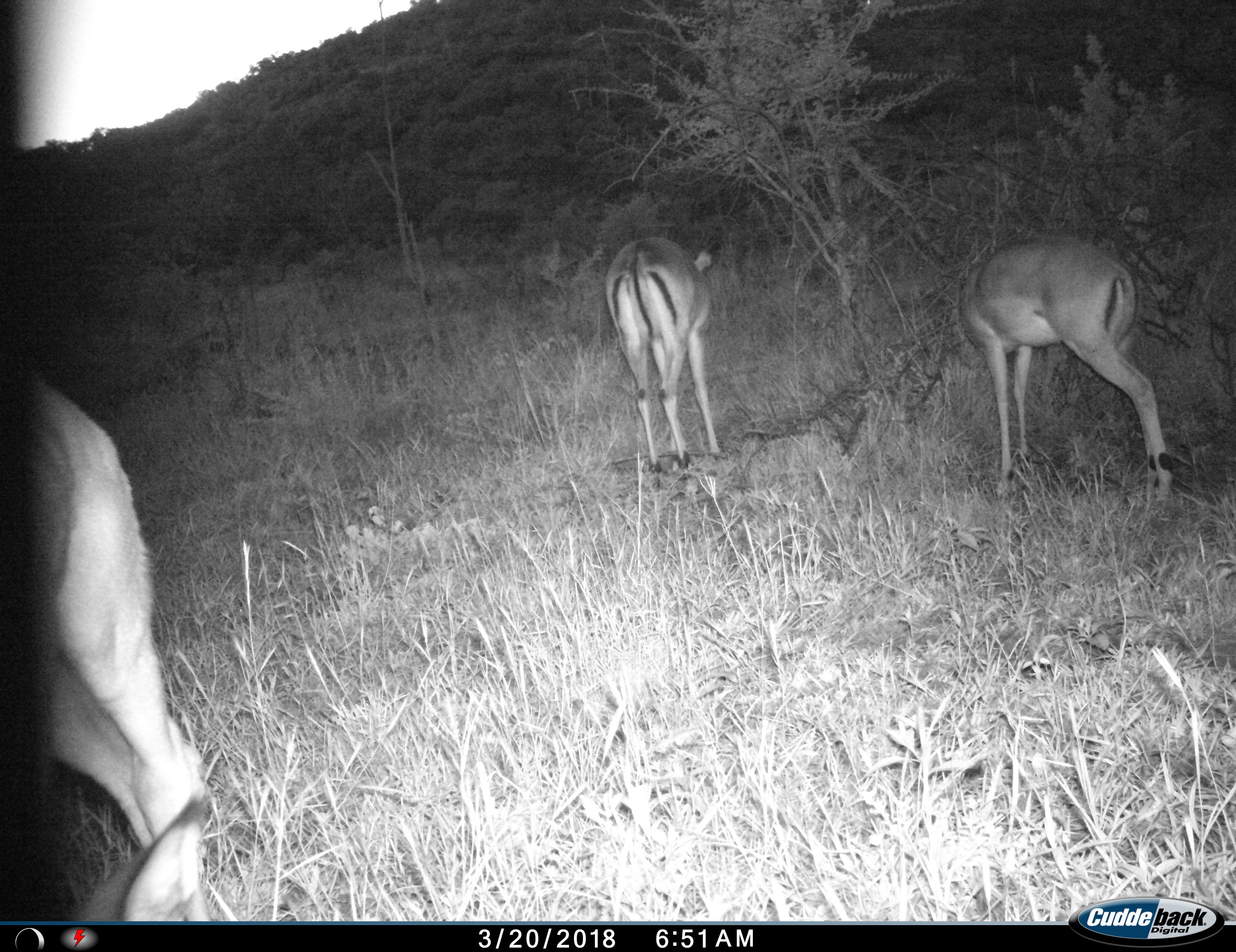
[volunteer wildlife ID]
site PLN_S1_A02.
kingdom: Animalia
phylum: Chordata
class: Mammalia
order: Artiodactyla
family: Bovidae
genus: Aepyceros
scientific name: Aepyceros melampus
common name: impala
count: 3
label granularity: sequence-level